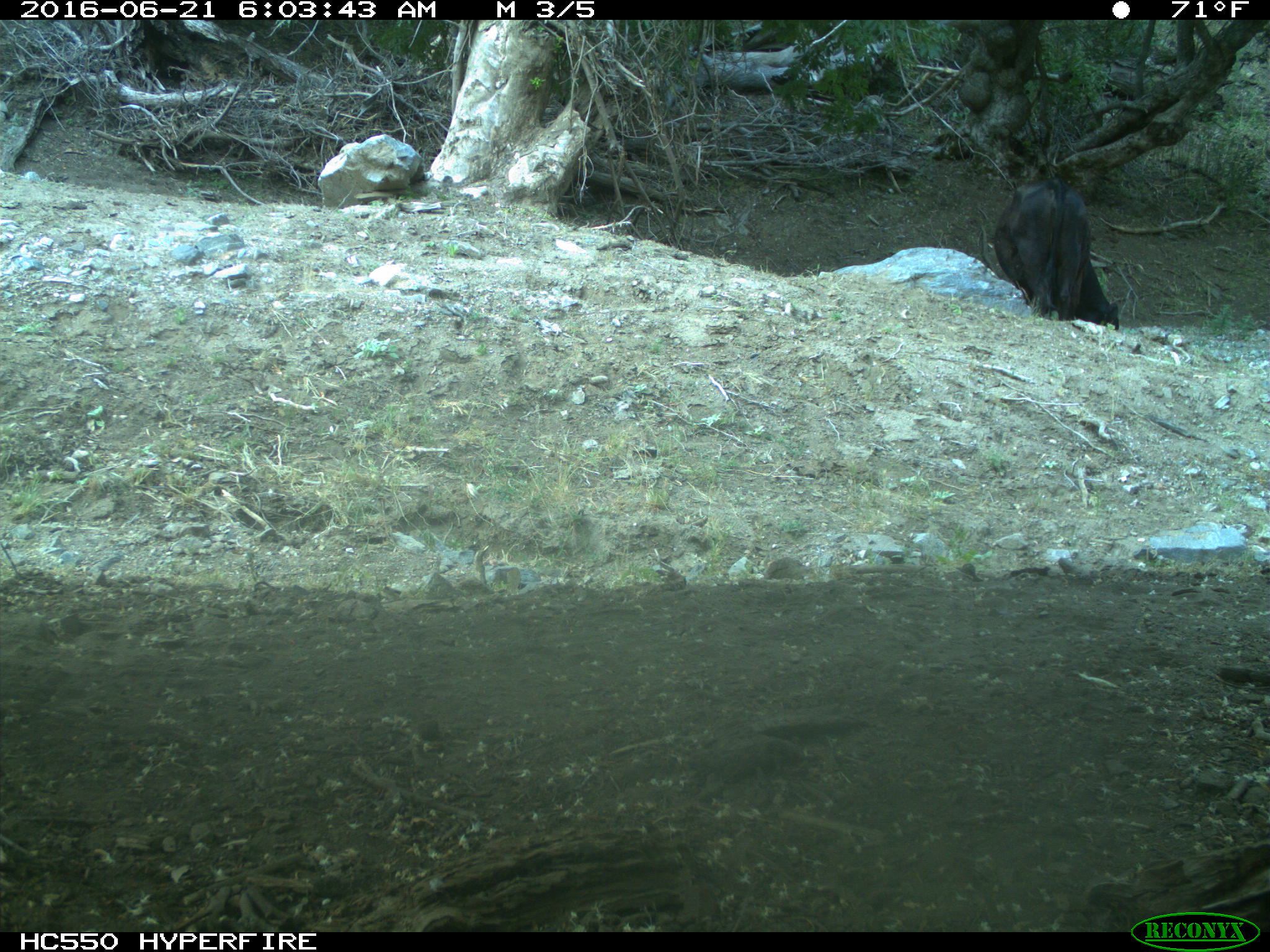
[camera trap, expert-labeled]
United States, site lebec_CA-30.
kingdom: Animalia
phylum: Chordata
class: Mammalia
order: Artiodactyla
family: Bovidae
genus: Bos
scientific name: Bos taurus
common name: domestic cow